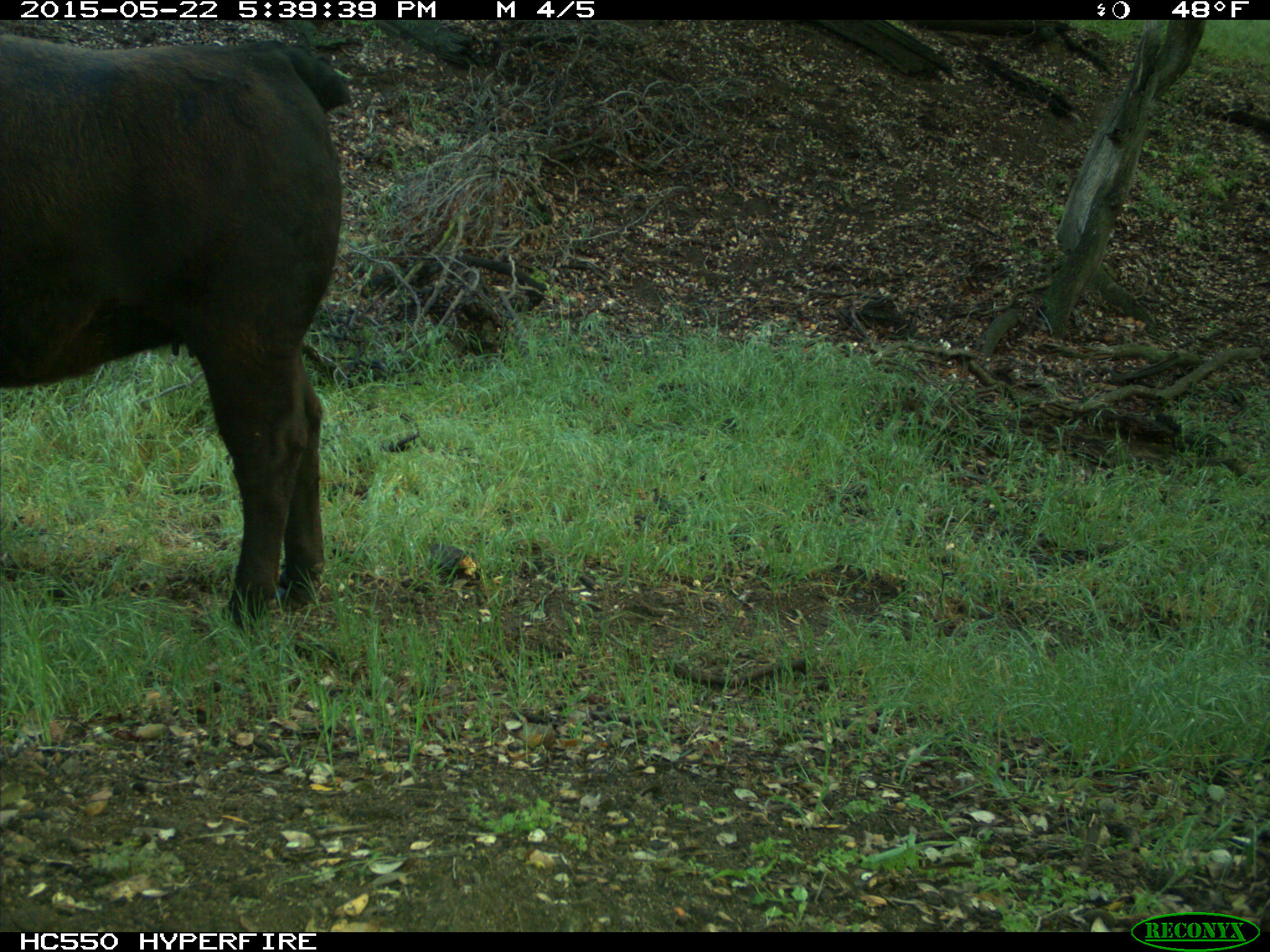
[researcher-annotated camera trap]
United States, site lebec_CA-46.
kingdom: Animalia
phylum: Chordata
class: Mammalia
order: Artiodactyla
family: Bovidae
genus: Bos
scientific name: Bos taurus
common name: domestic cow